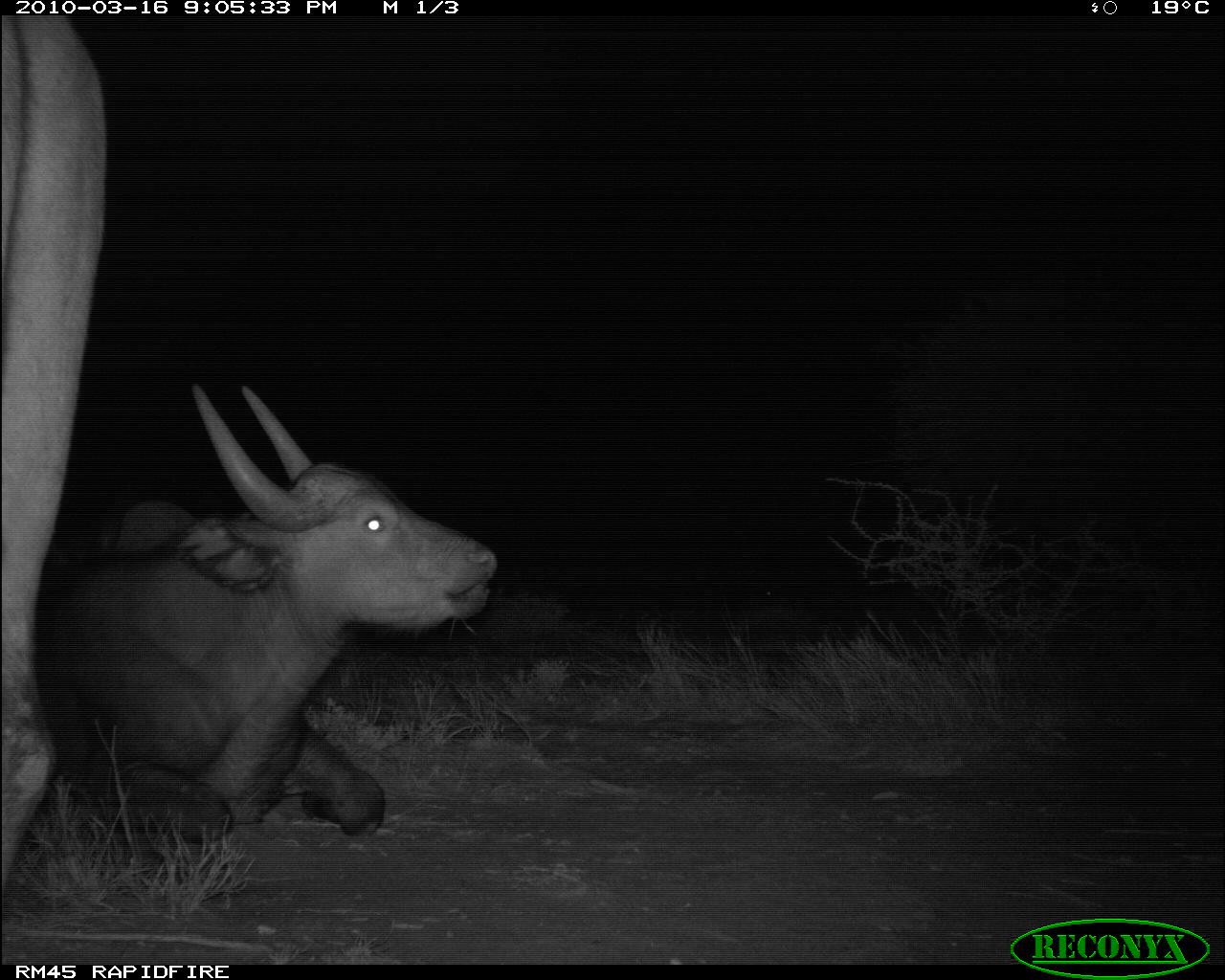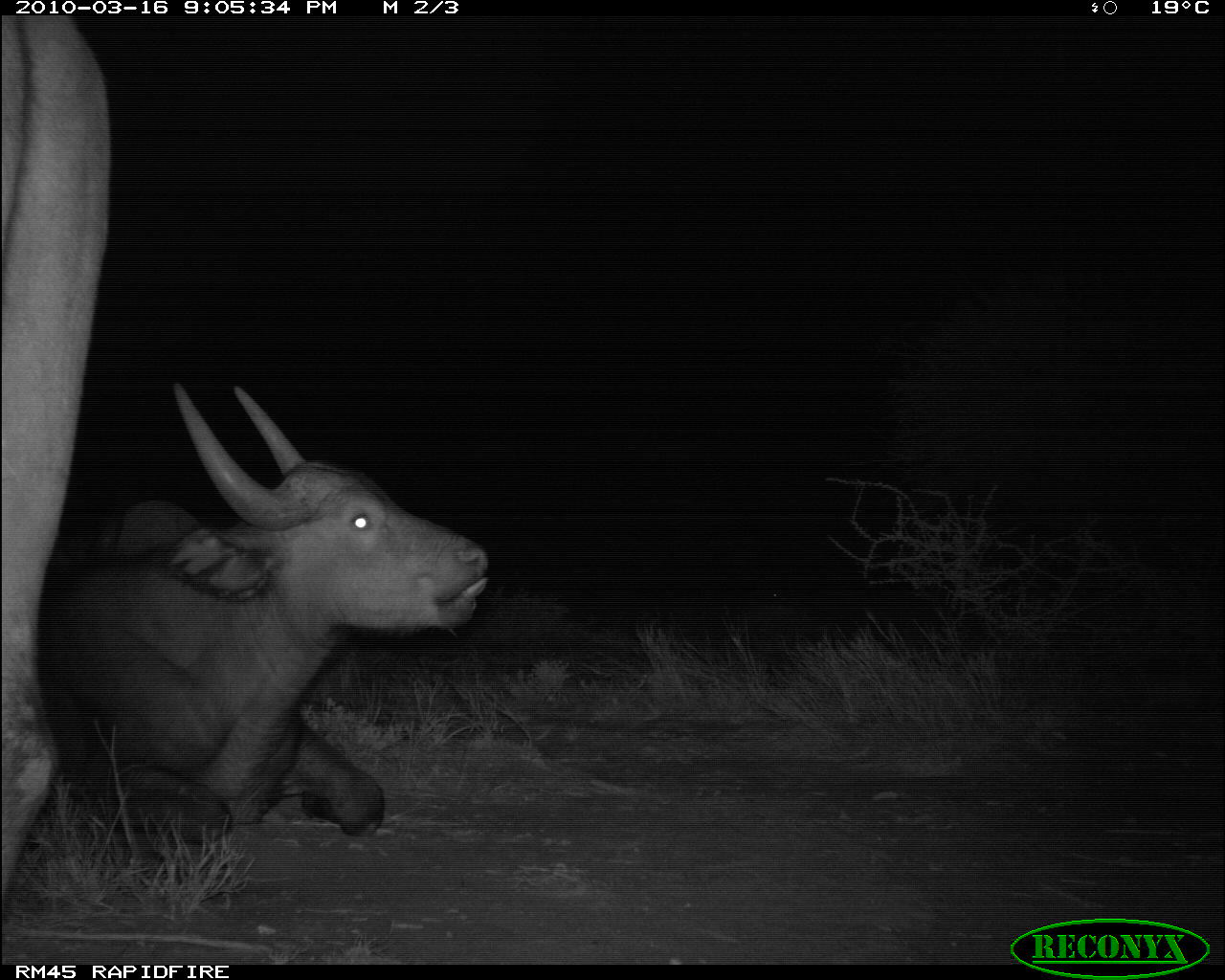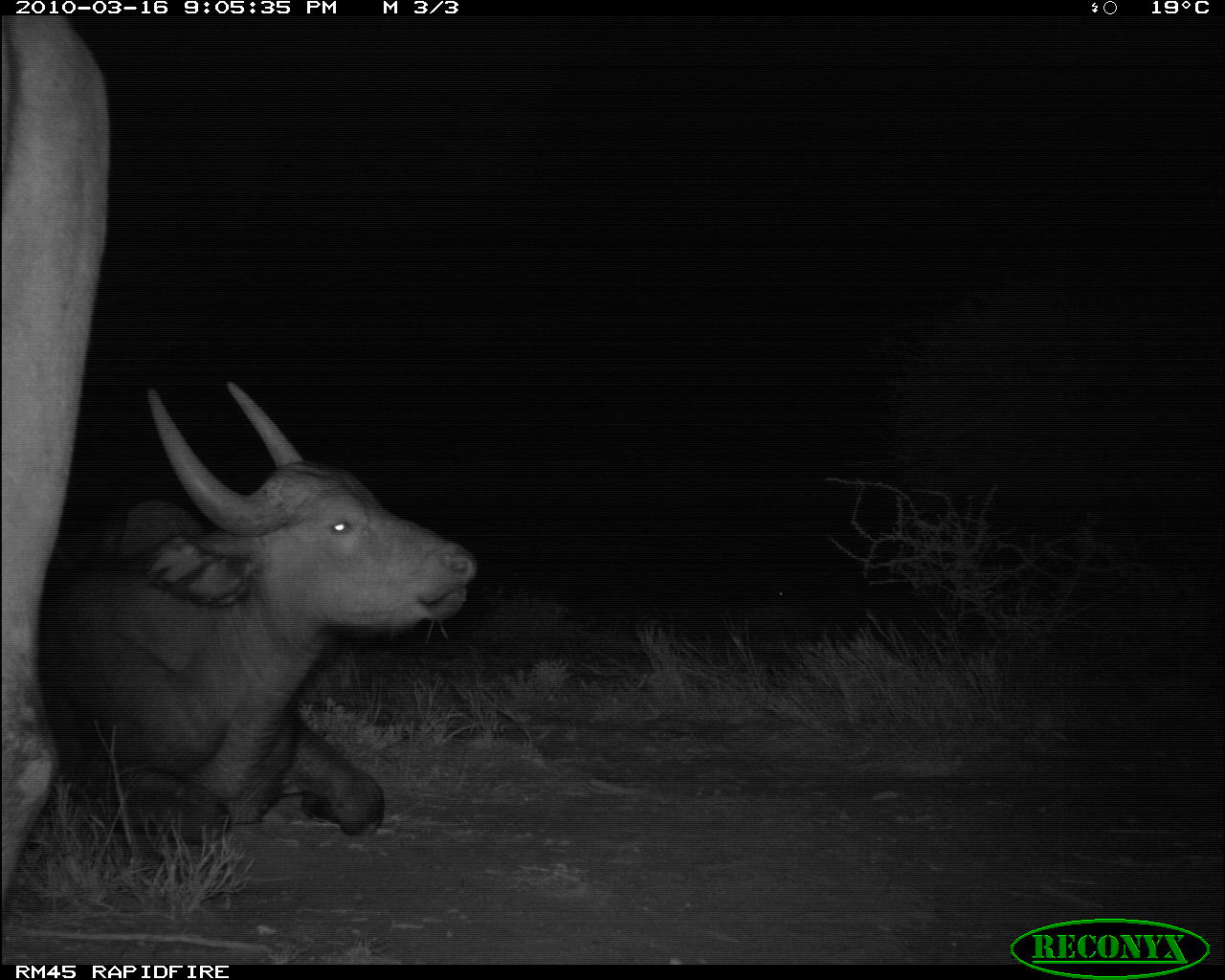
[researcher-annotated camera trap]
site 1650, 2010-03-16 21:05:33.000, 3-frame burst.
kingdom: Animalia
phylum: Chordata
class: Mammalia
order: Artiodactyla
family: Bovidae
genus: Syncerus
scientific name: Syncerus caffer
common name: african buffalo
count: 2